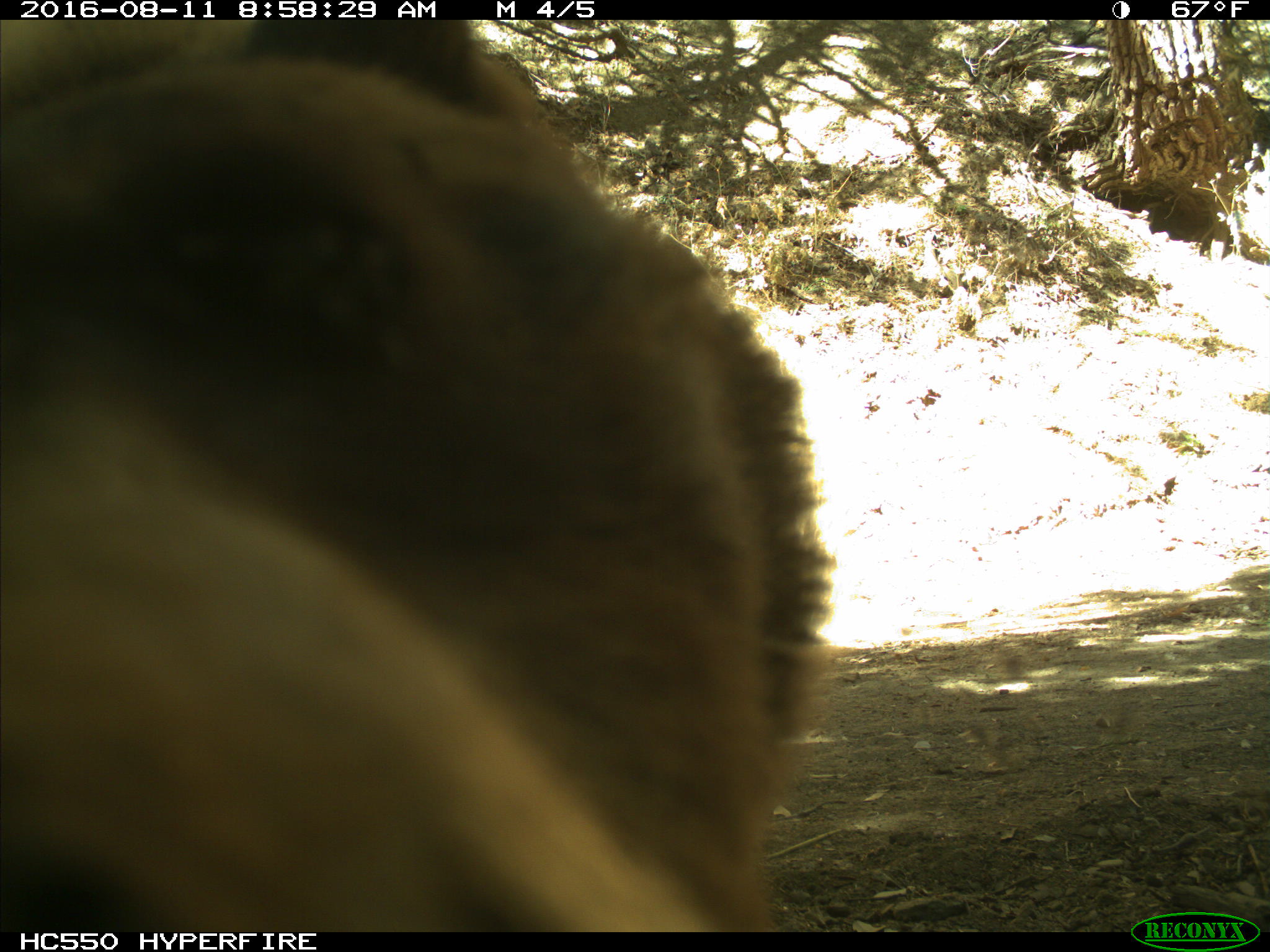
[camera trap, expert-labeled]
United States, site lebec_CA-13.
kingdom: Animalia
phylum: Chordata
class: Mammalia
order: Carnivora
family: Ursidae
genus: Ursus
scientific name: Ursus americanus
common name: american black bear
Ursus americanus (american black bear).